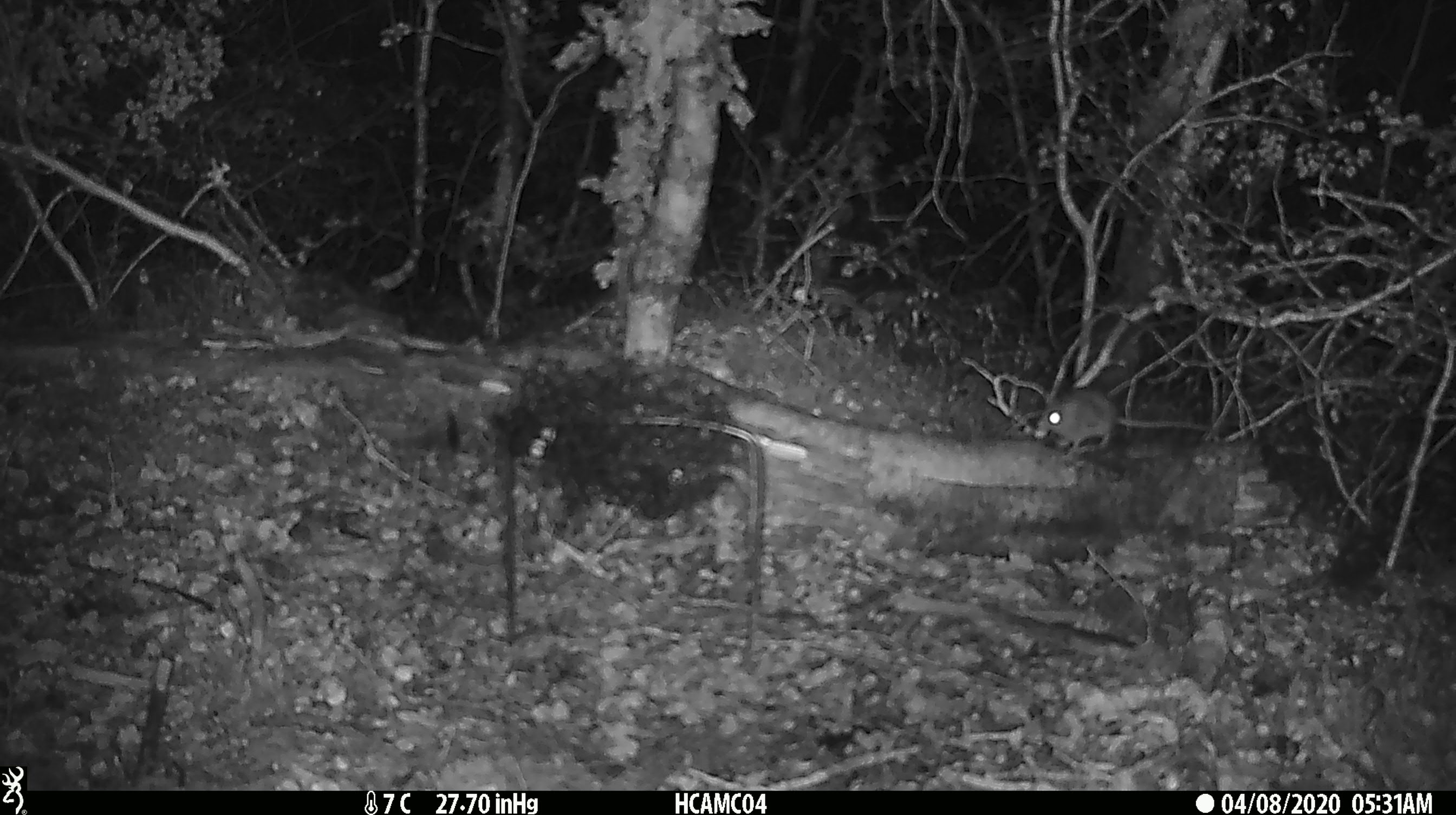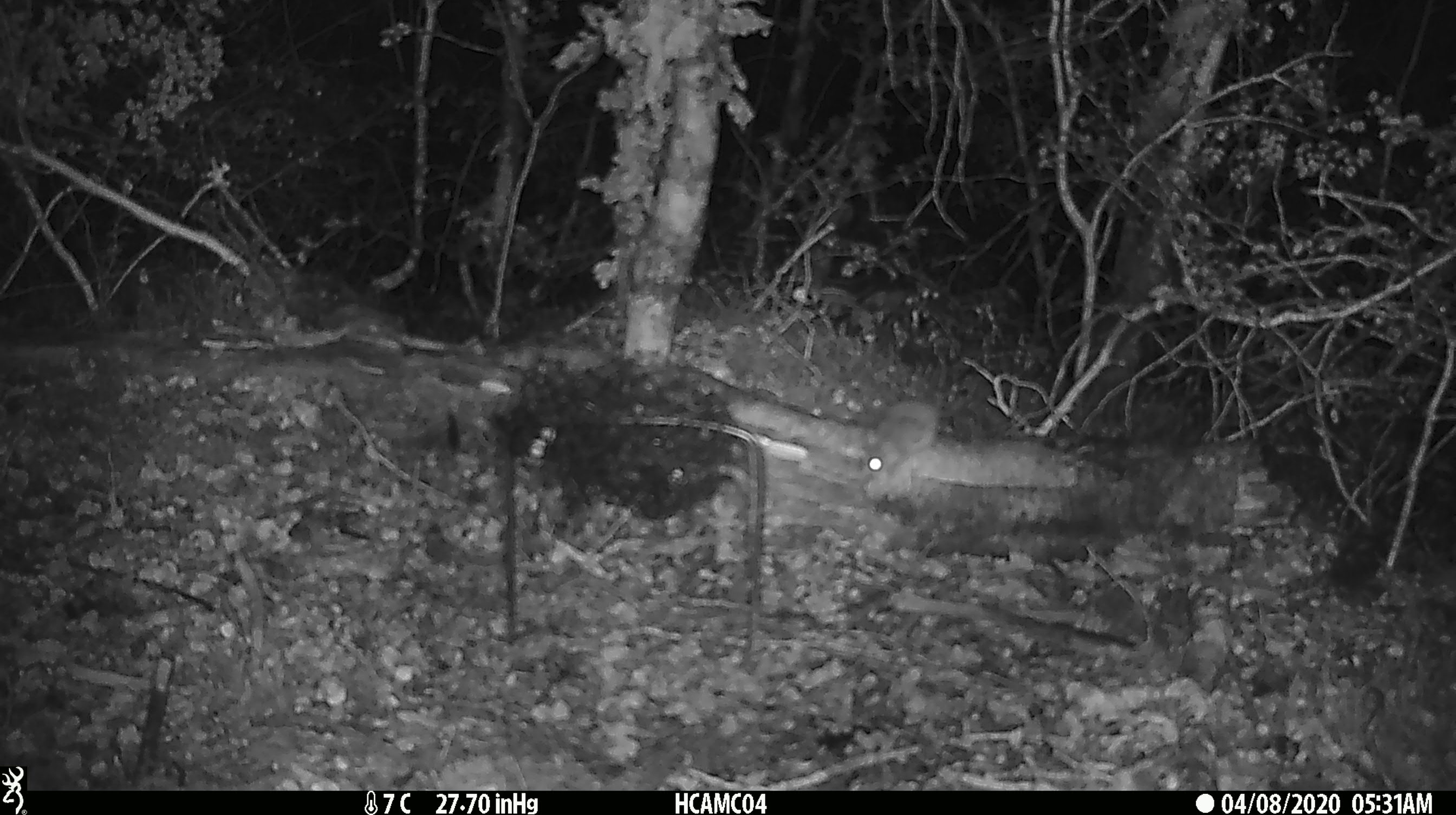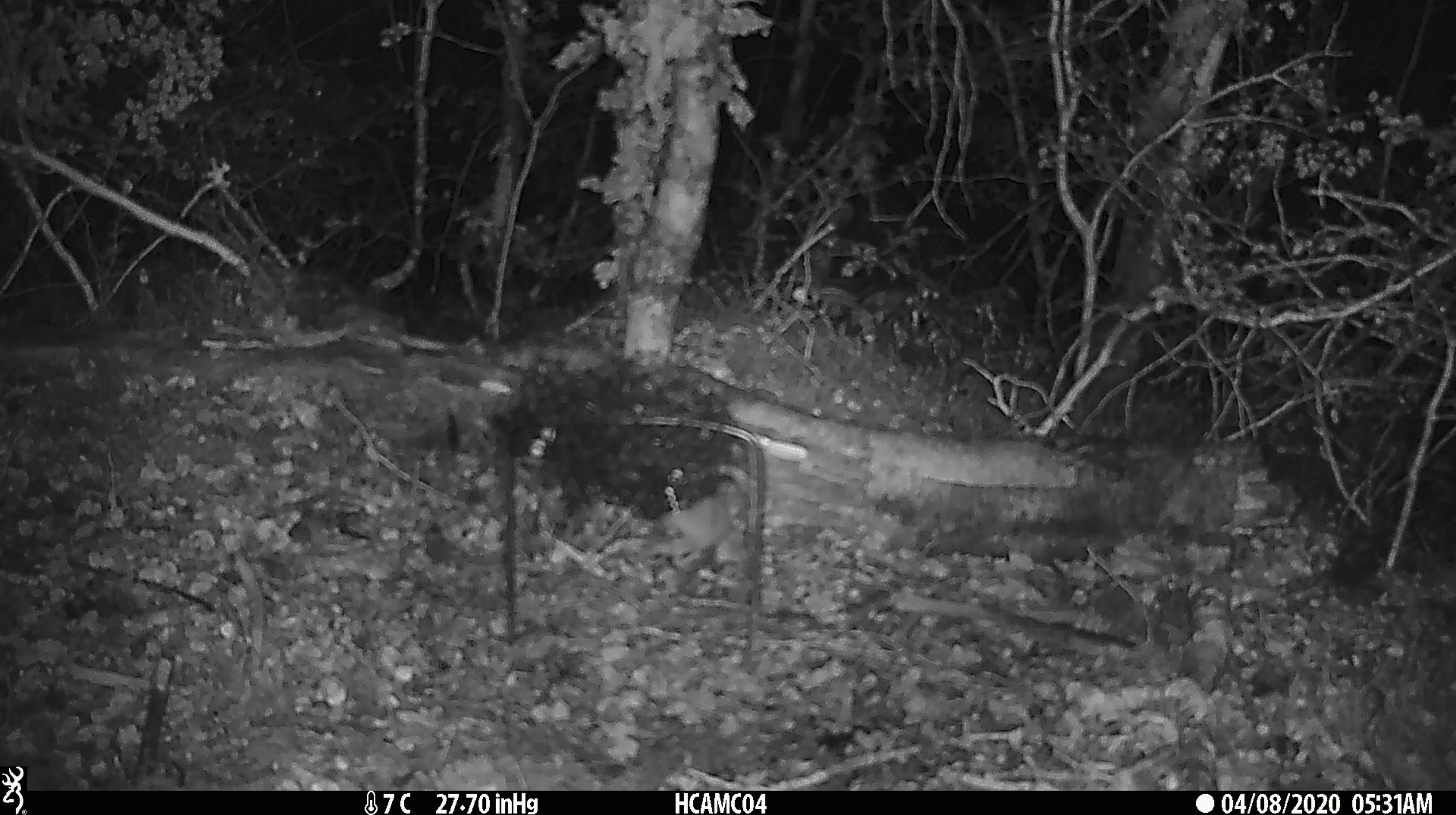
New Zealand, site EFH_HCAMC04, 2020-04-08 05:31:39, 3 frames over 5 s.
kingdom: Animalia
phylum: Chordata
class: Mammalia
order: Rodentia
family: Muridae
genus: Mus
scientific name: Mus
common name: mouse